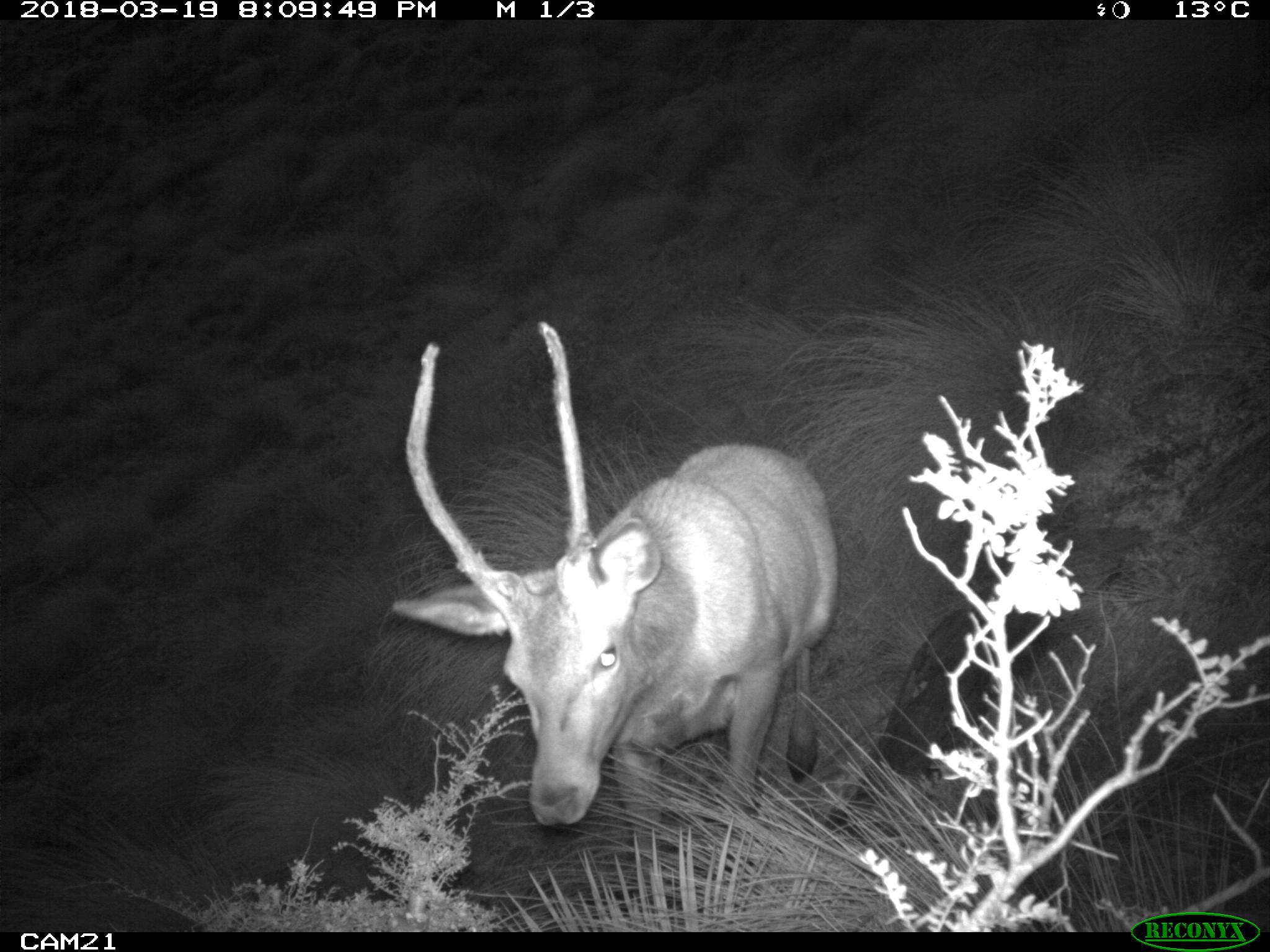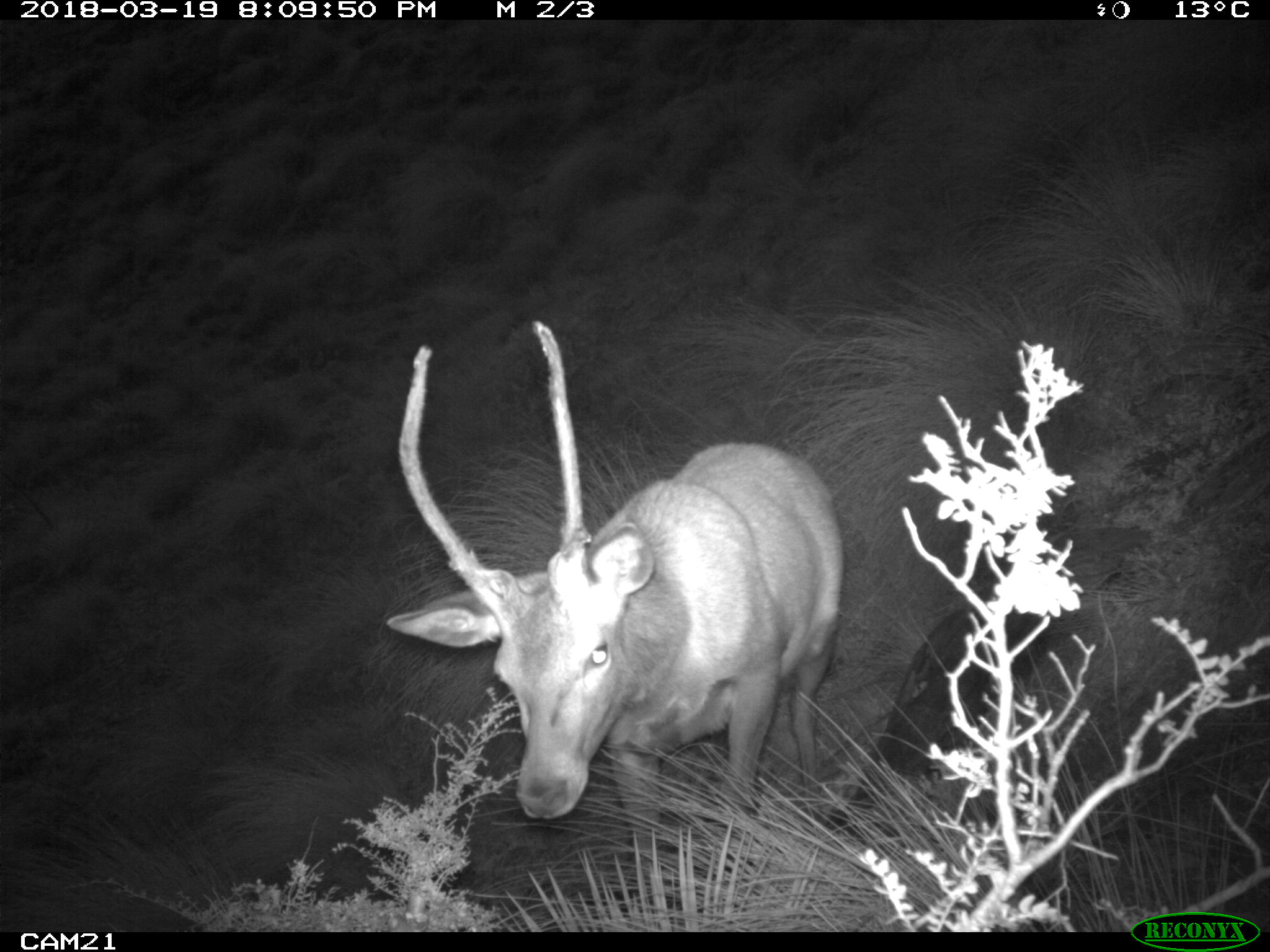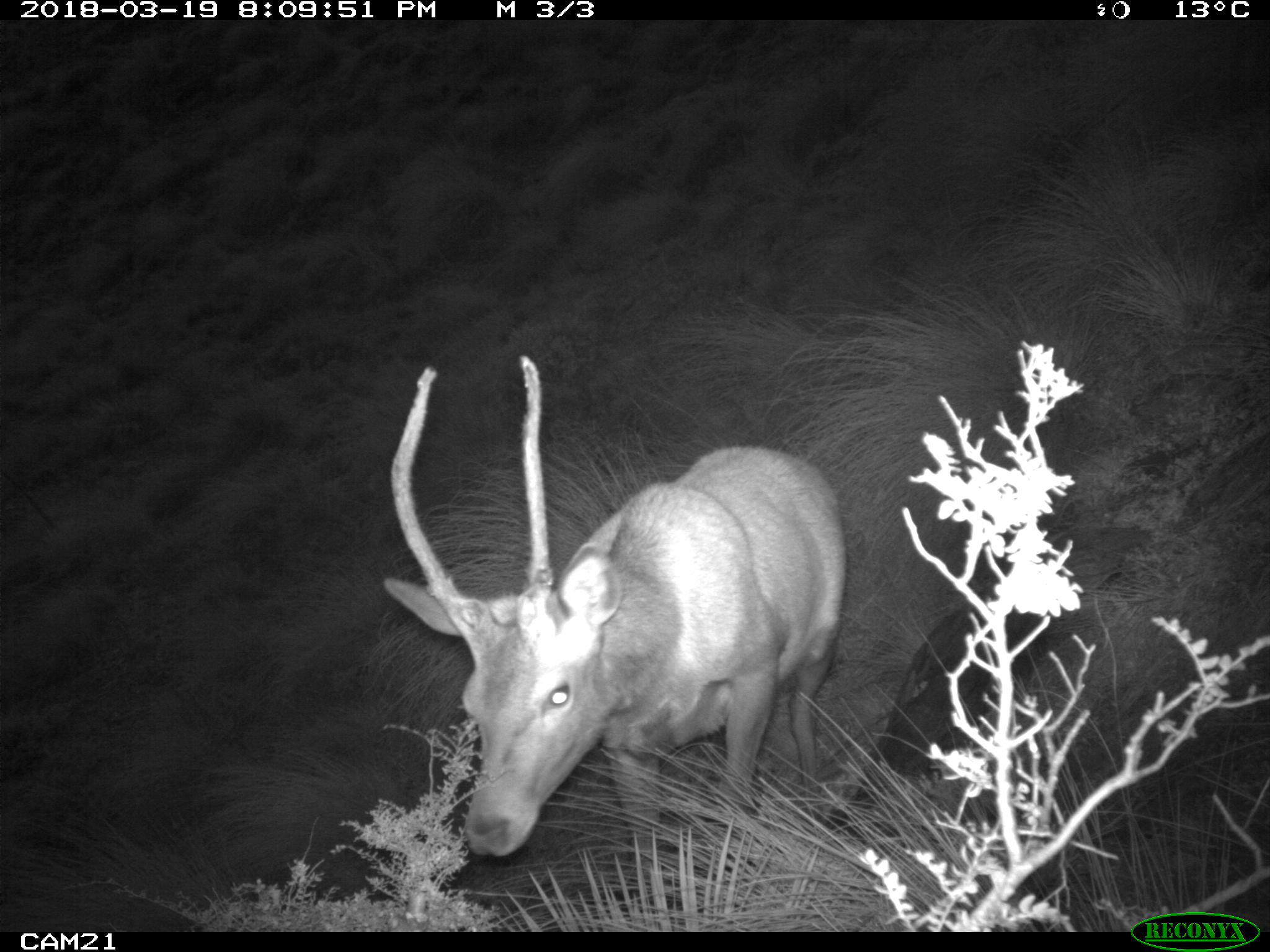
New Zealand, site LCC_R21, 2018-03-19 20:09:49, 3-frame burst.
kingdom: Animalia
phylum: Chordata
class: Mammalia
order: Artiodactyla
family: Cervidae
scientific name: Cervidae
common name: deer